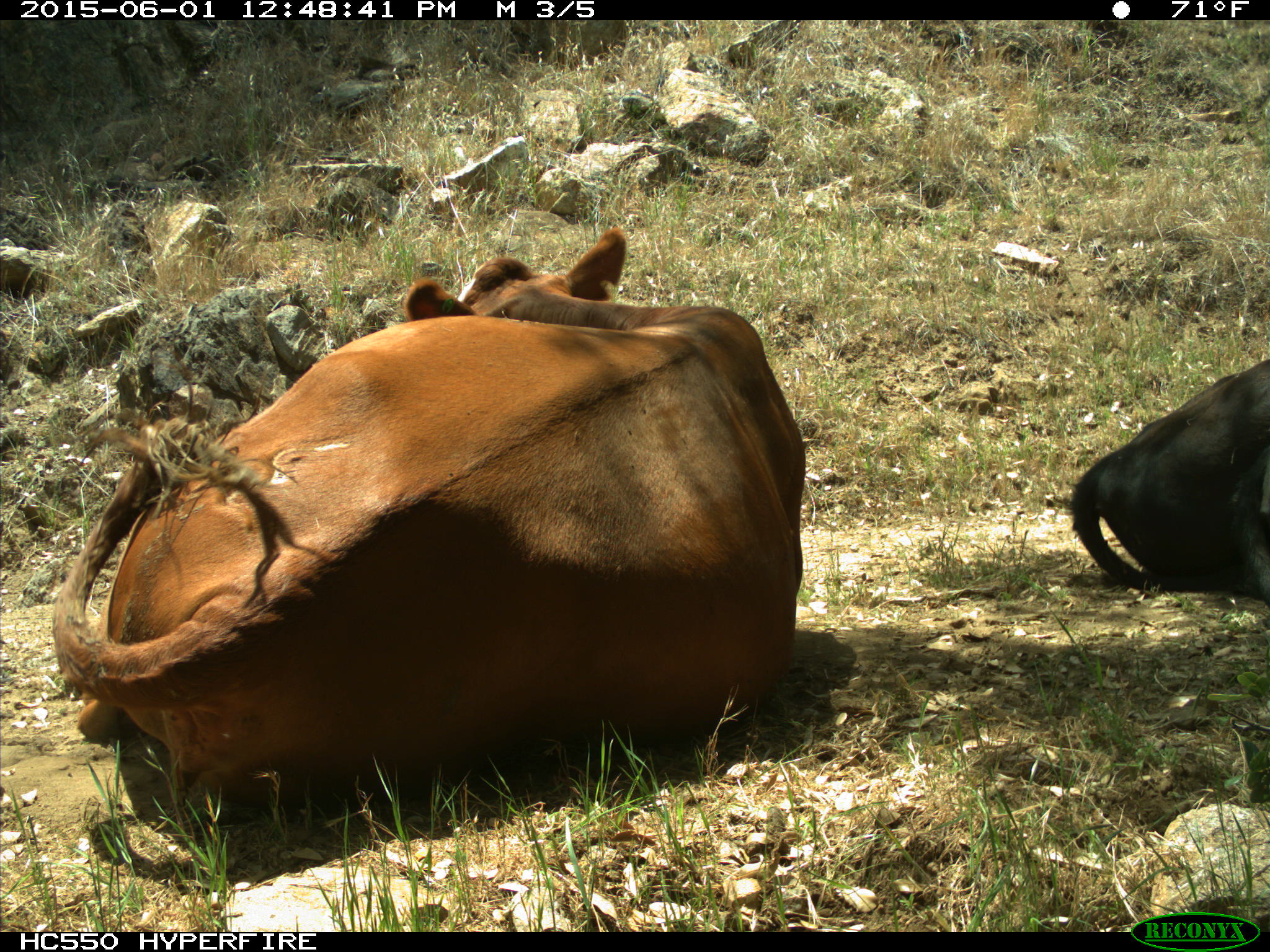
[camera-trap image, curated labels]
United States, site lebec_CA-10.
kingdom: Animalia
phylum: Chordata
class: Mammalia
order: Artiodactyla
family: Bovidae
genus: Bos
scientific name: Bos taurus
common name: domestic cow